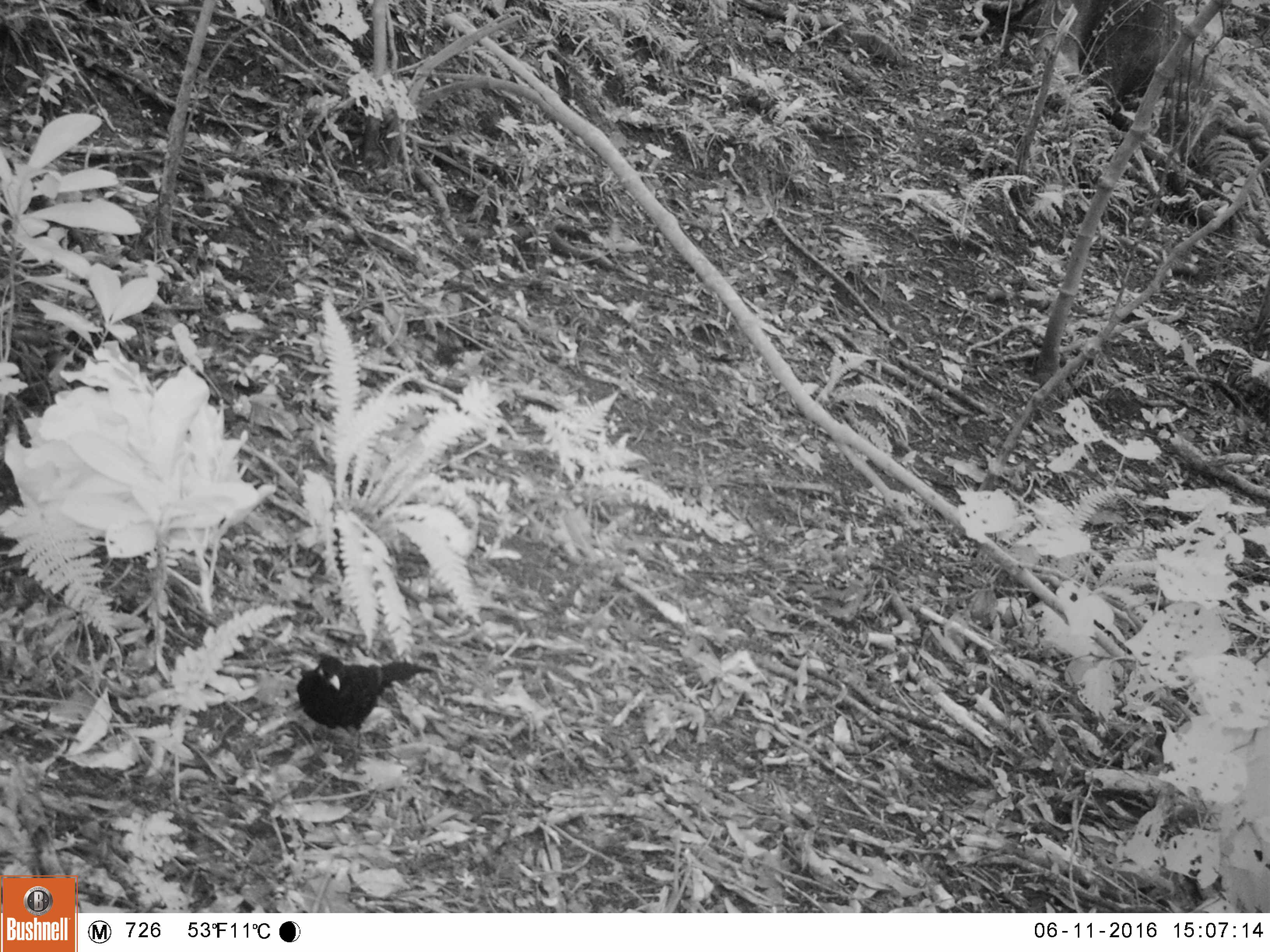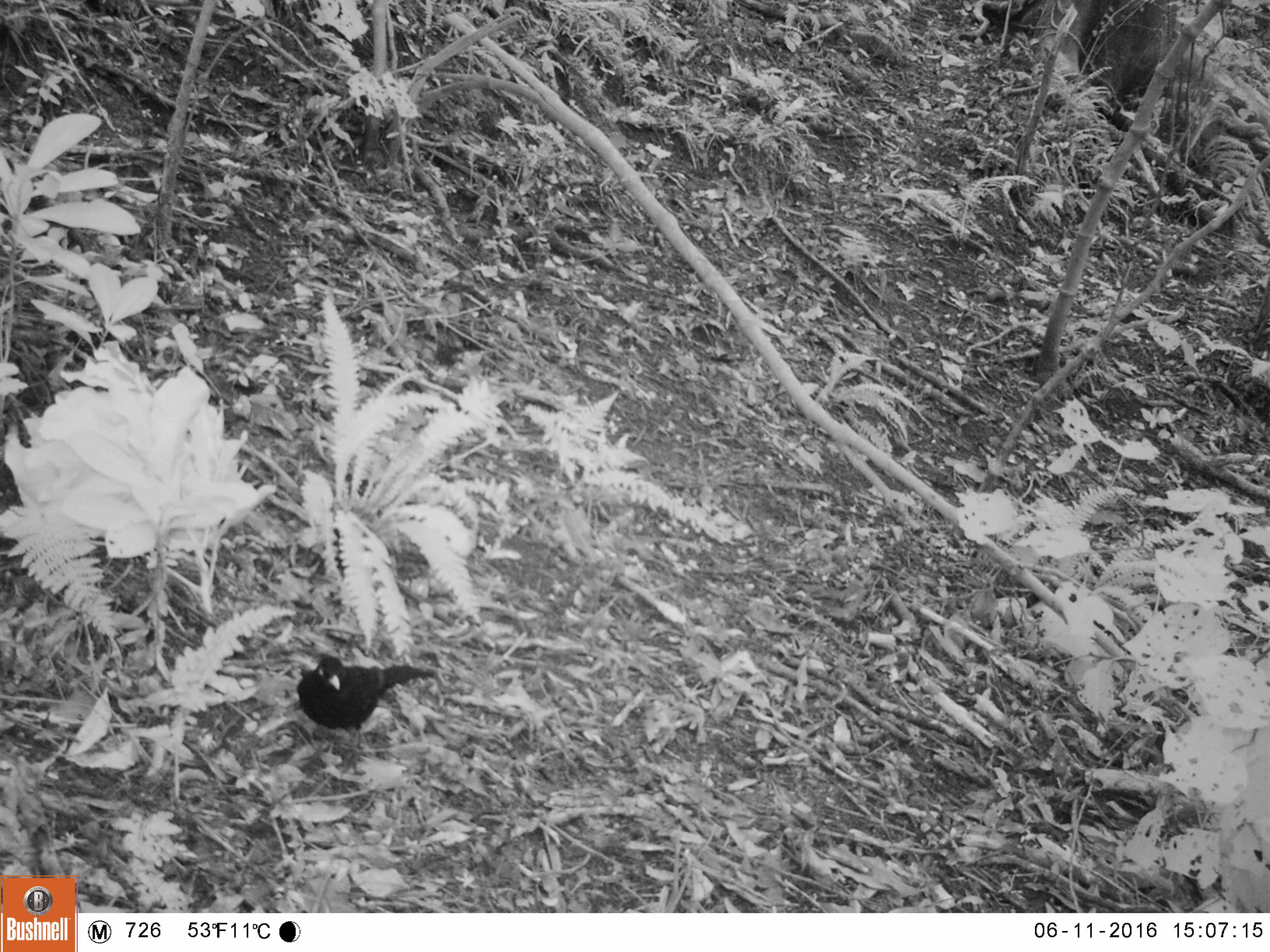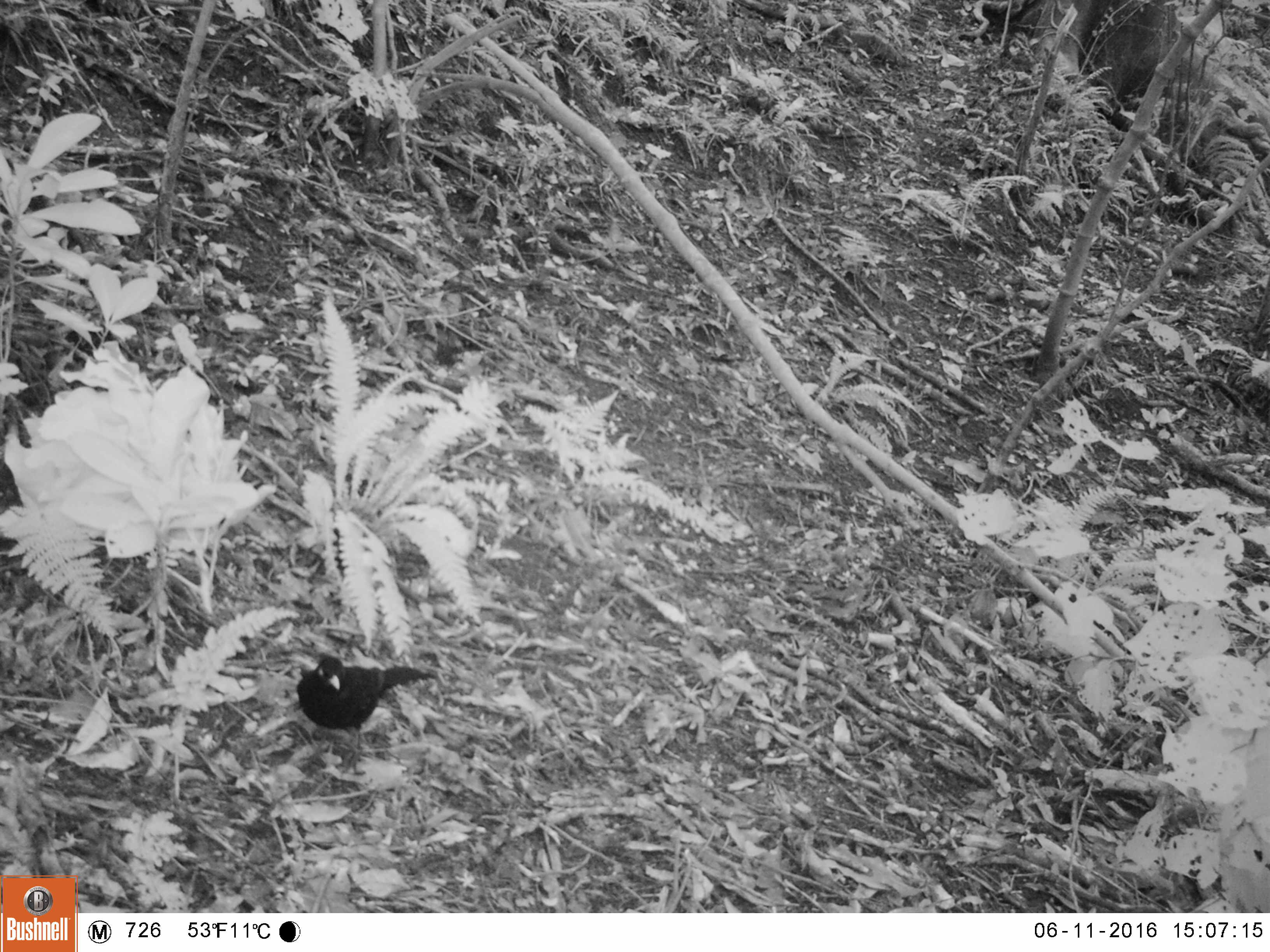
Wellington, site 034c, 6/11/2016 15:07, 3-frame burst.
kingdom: Animalia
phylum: Chordata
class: Aves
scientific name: Aves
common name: bird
Bird (Aves).